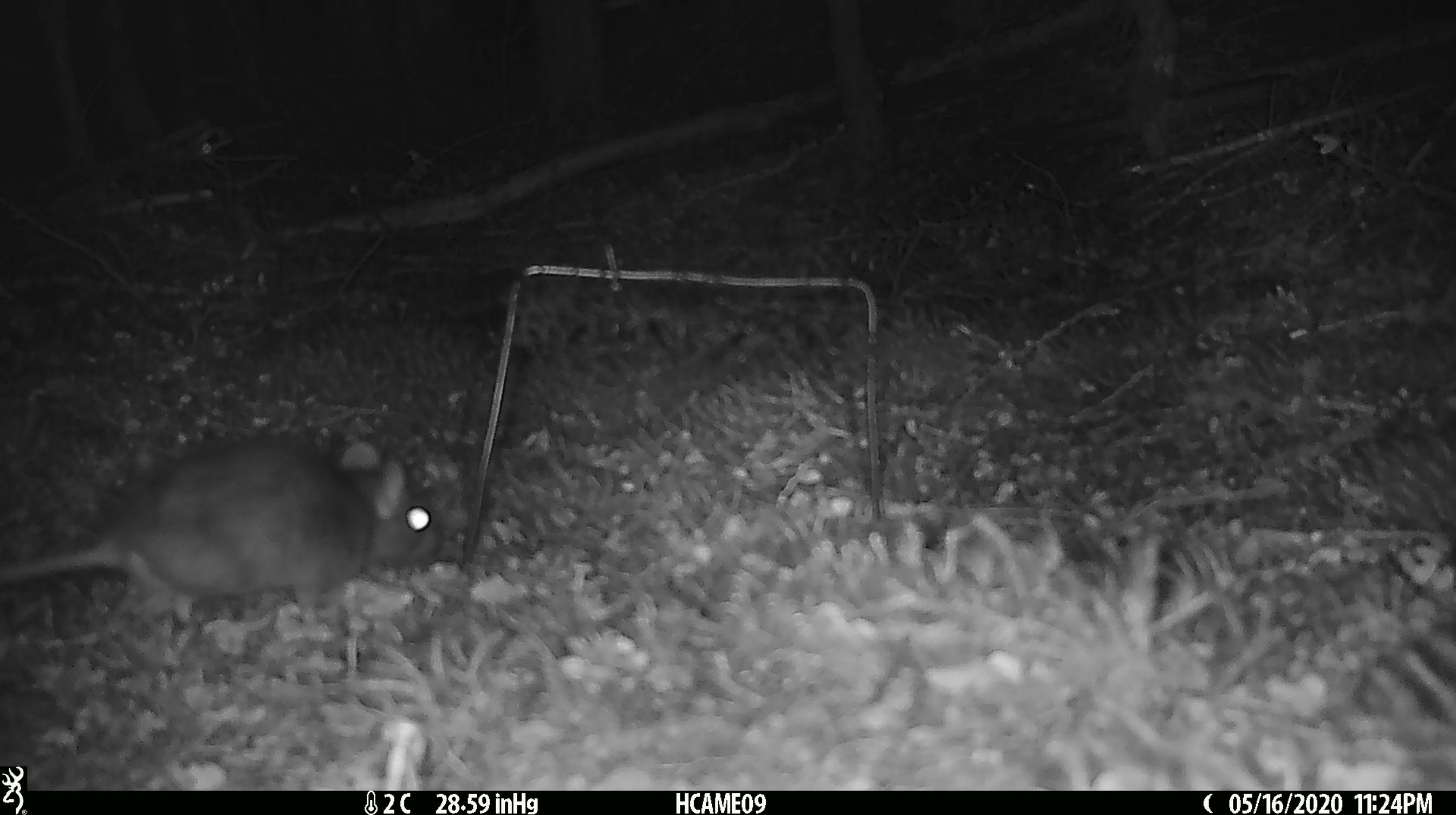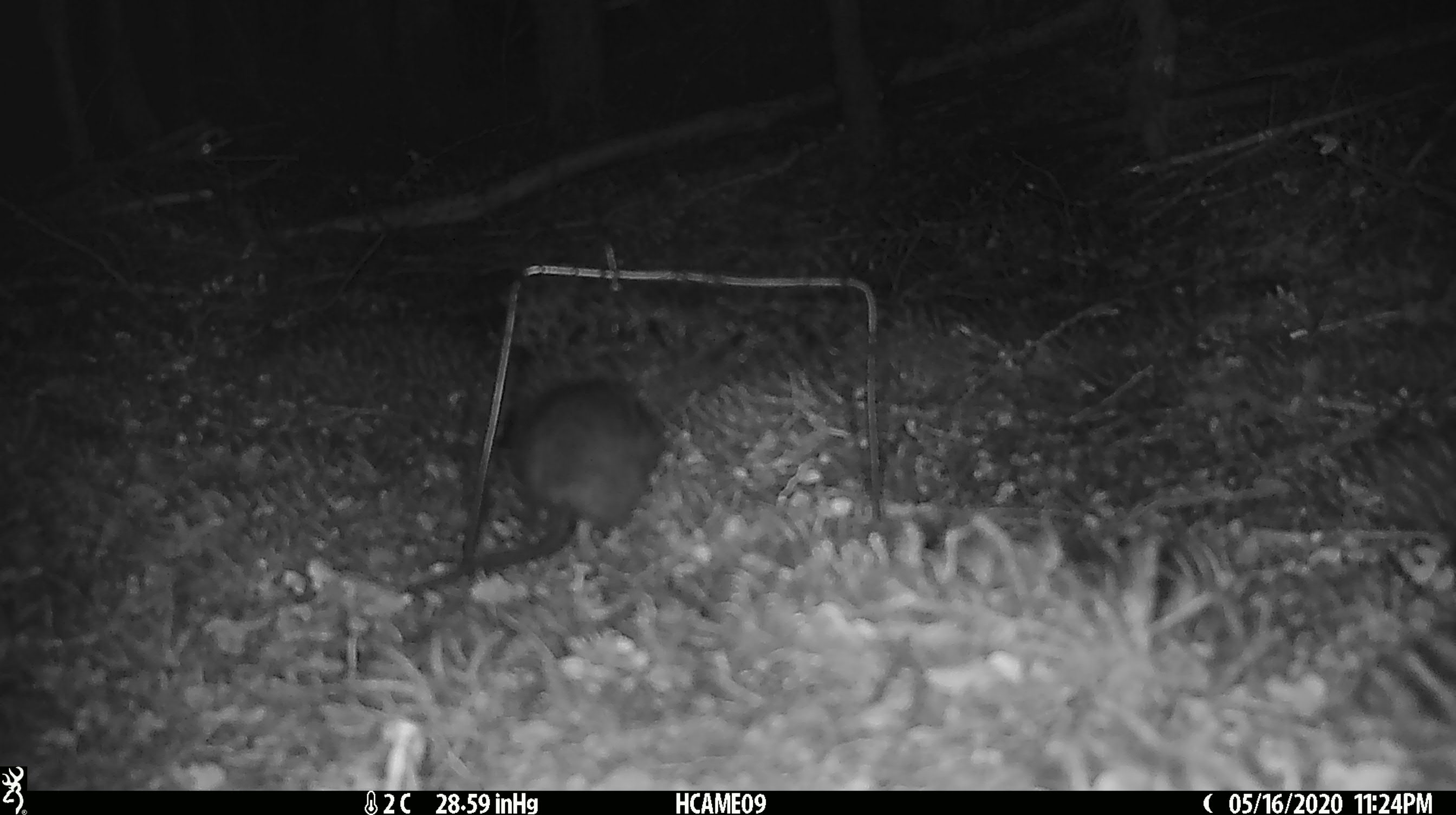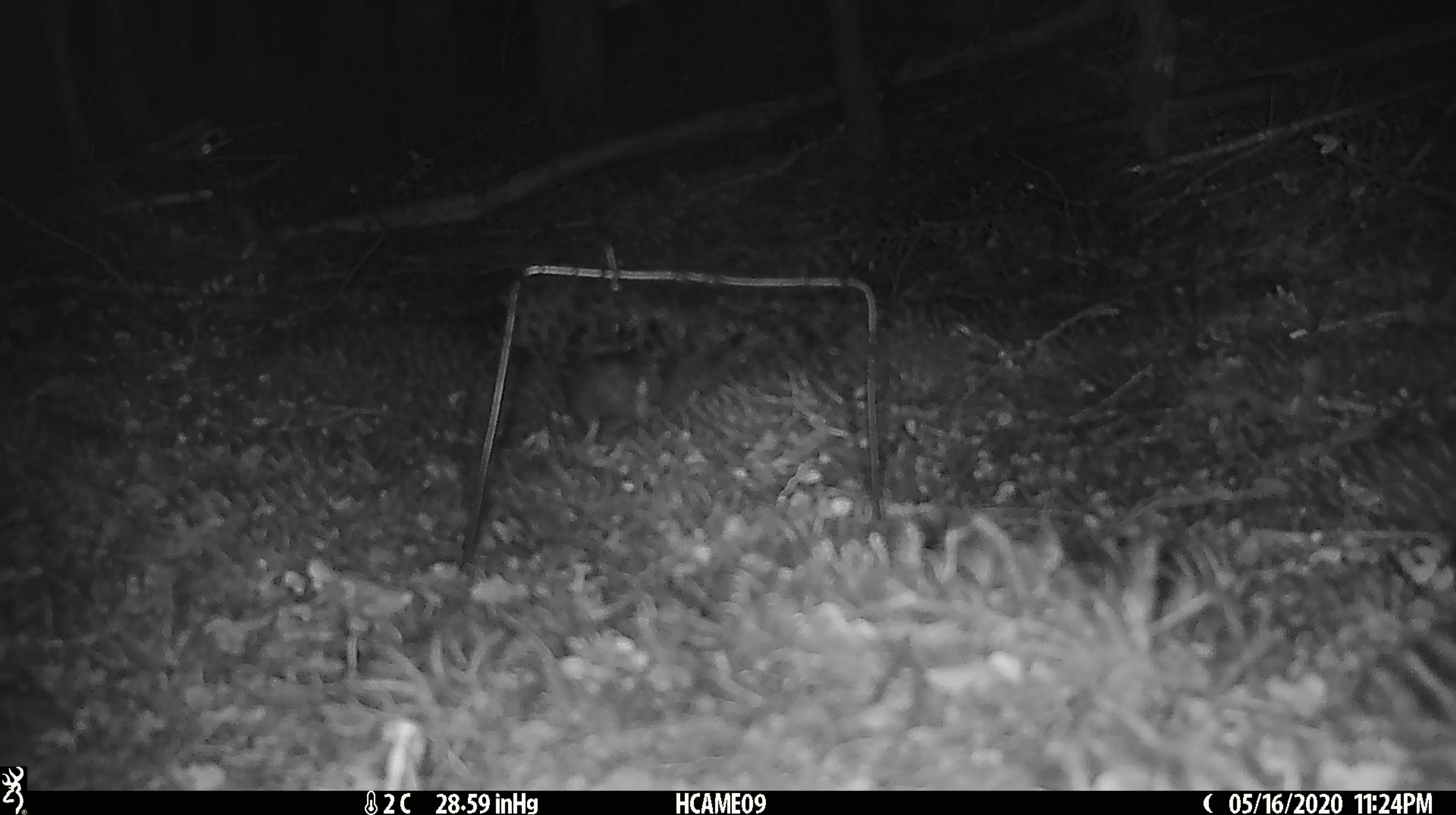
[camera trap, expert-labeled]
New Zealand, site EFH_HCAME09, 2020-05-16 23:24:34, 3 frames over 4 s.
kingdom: Animalia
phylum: Chordata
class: Mammalia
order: Rodentia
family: Muridae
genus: Rattus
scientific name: Rattus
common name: rat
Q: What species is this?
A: Rat (Rattus).